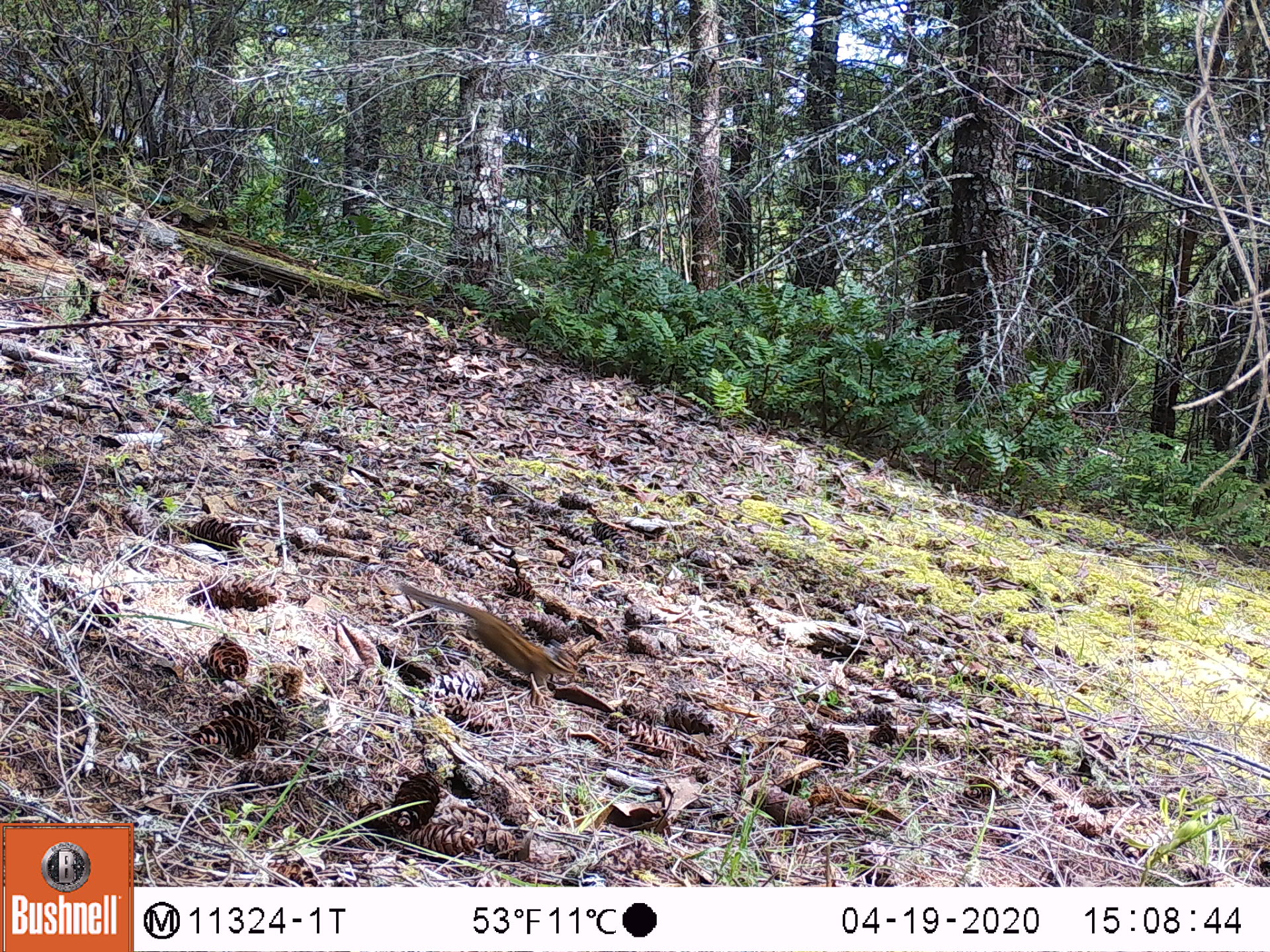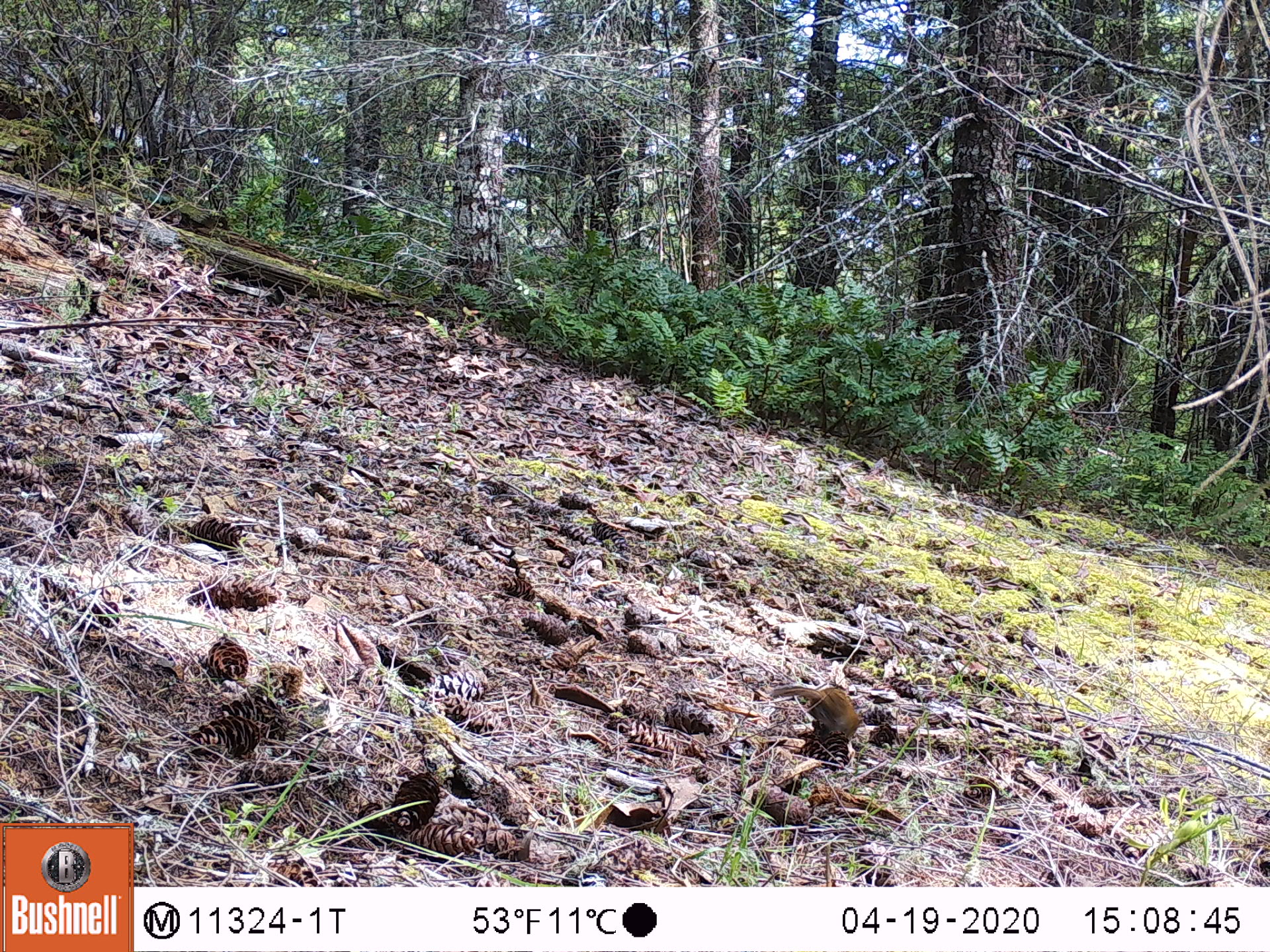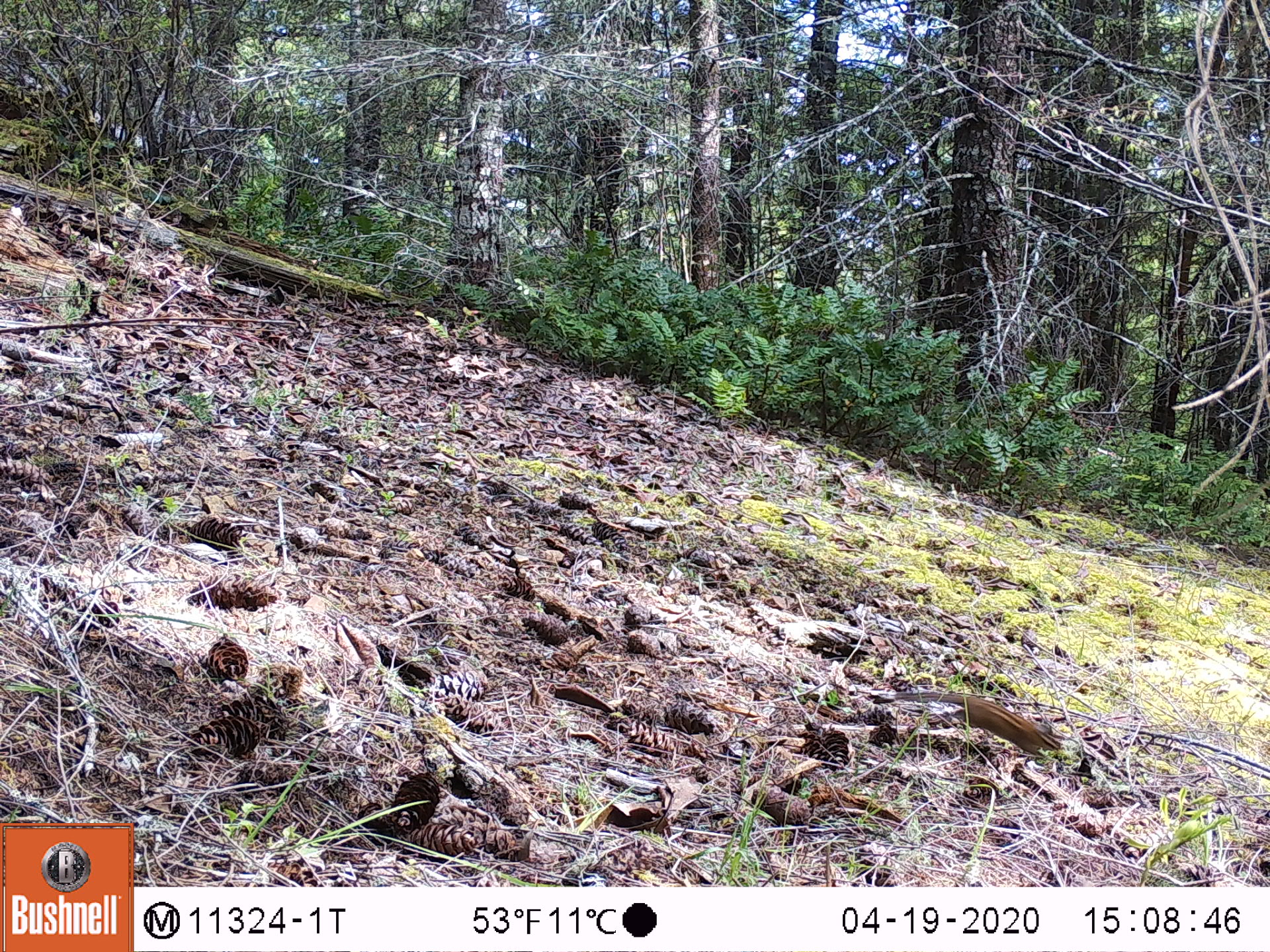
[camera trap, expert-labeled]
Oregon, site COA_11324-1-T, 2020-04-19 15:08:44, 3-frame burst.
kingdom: Animalia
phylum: Chordata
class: Mammalia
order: Rodentia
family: Sciuridae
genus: Neotamias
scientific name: Neotamias townsendii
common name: townsend's chipmunk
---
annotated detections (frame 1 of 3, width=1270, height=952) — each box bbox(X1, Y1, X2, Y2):
townsend's chipmunk: bbox(396, 582, 581, 689)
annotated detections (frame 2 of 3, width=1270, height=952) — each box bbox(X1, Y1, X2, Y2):
townsend's chipmunk: bbox(769, 680, 866, 741)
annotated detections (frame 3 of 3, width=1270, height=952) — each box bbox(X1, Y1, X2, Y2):
townsend's chipmunk: bbox(890, 686, 1063, 760)